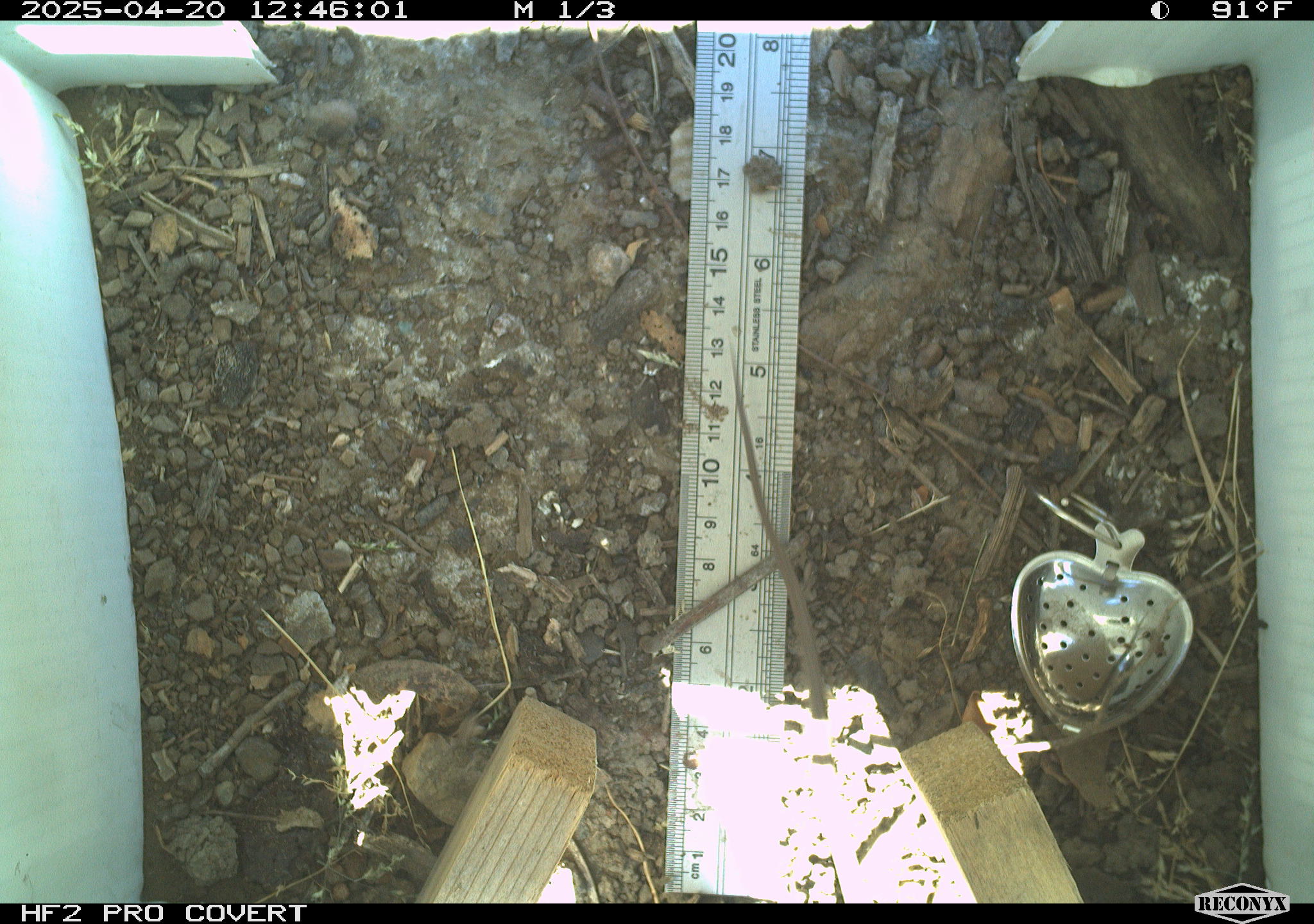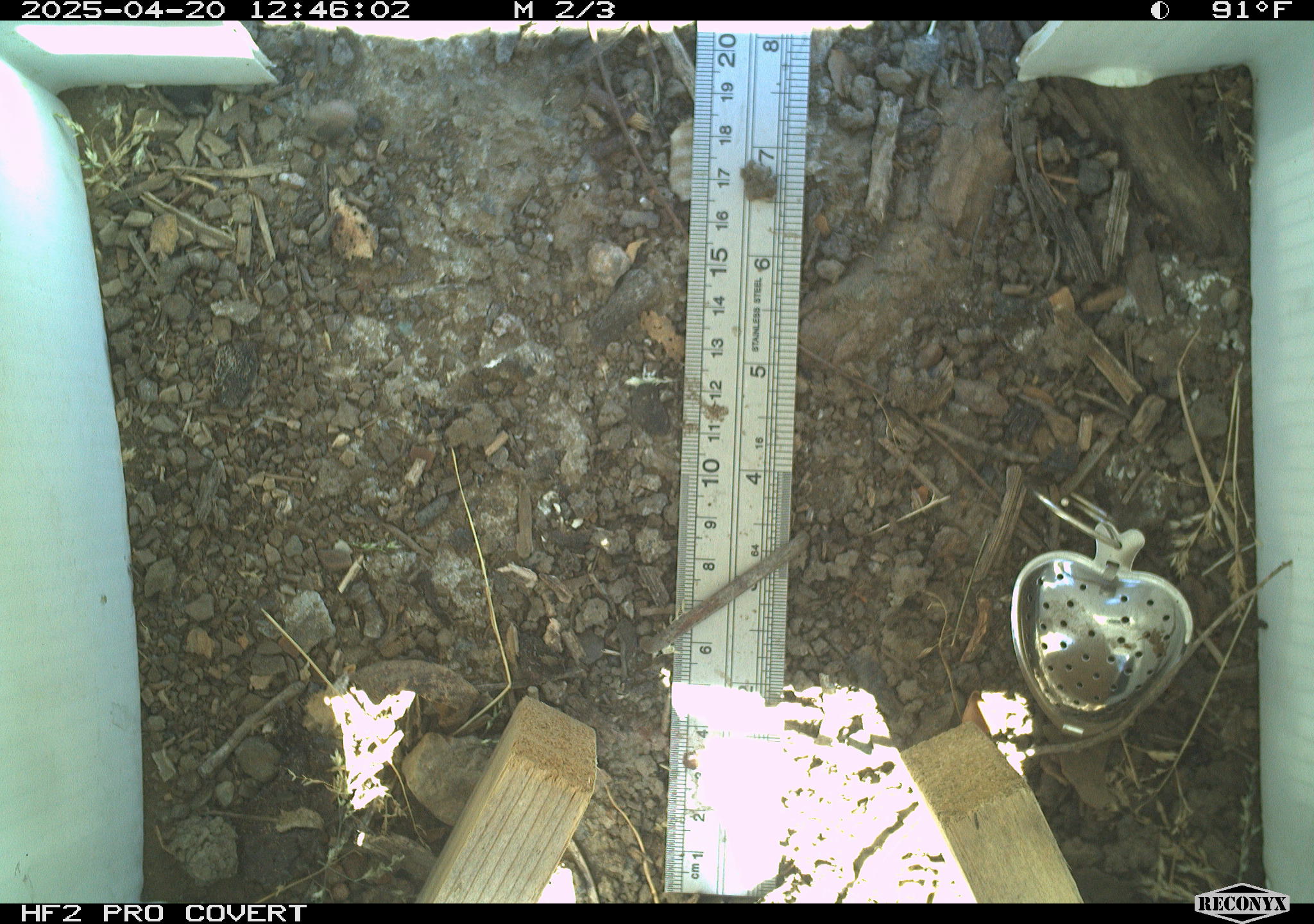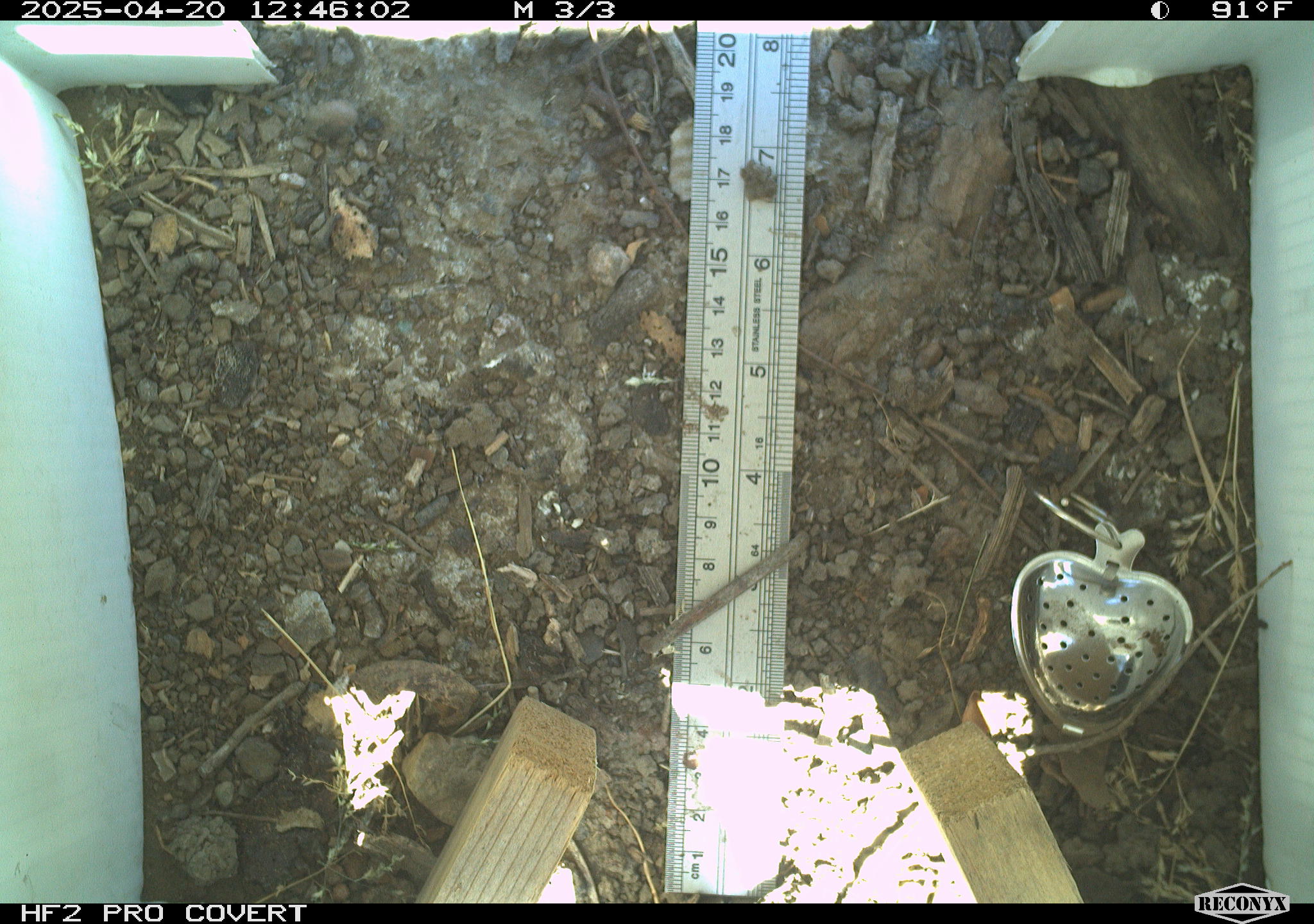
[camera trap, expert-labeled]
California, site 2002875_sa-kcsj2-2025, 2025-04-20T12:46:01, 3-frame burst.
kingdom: Animalia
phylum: Chordata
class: Reptilia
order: Squamata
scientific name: Squamata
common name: lizards and snakes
Lizards and snakes (Squamata).